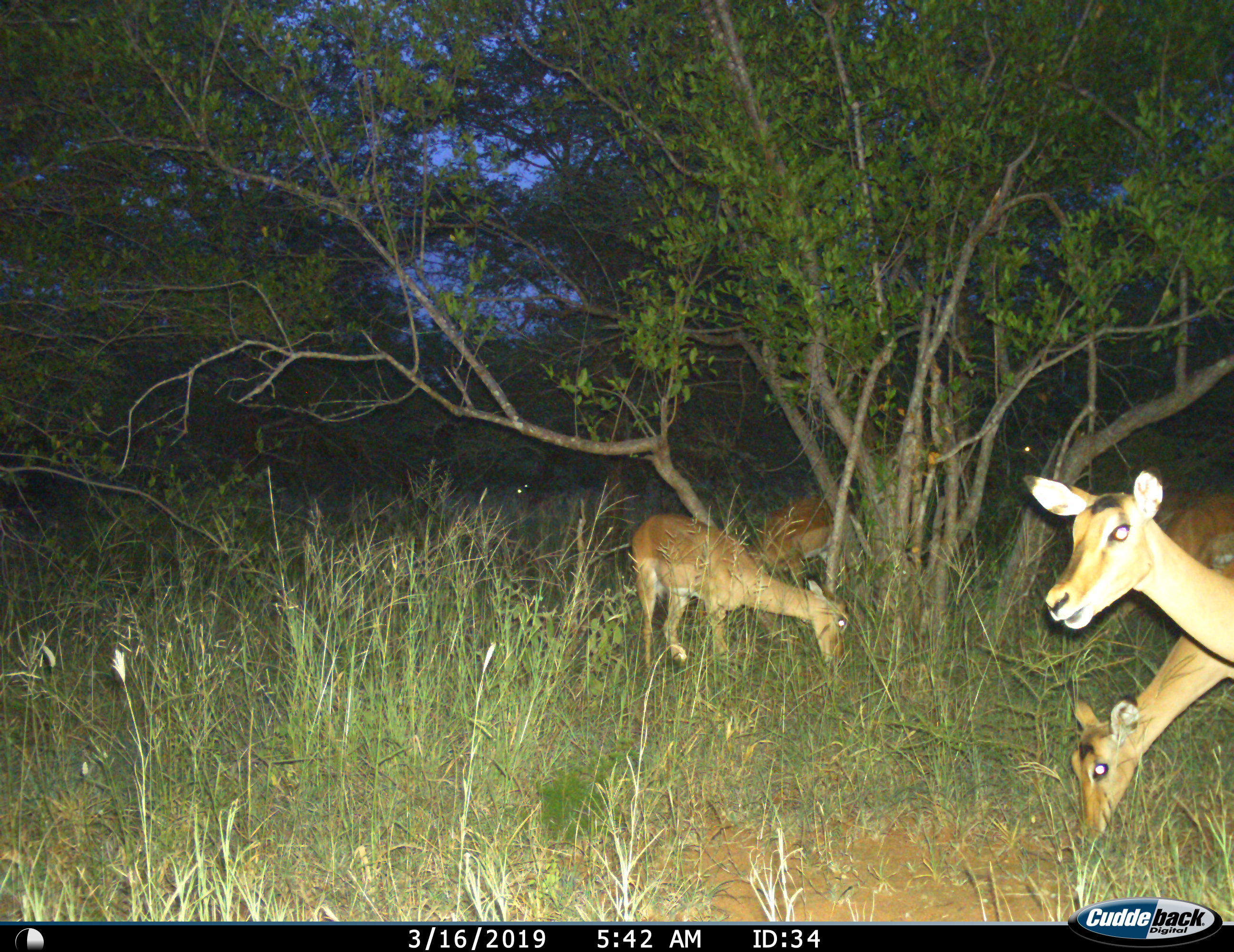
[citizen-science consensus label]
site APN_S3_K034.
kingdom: Animalia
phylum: Chordata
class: Mammalia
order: Artiodactyla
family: Bovidae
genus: Aepyceros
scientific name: Aepyceros melampus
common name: impala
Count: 5.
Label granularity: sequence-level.